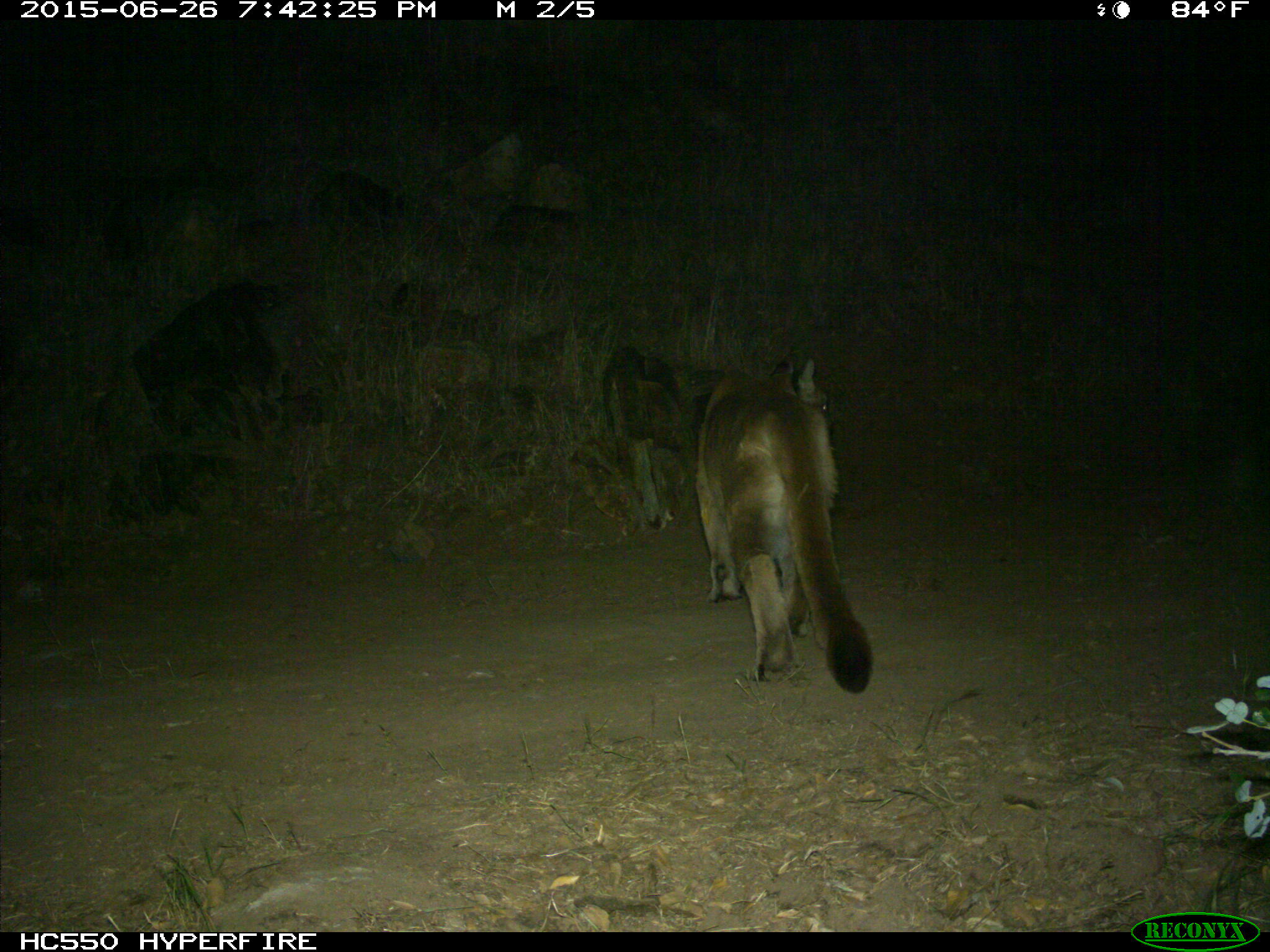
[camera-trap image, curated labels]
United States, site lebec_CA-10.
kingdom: Animalia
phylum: Chordata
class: Mammalia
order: Carnivora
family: Felidae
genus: Puma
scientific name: Puma concolor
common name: mountain lion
Puma concolor (mountain lion).